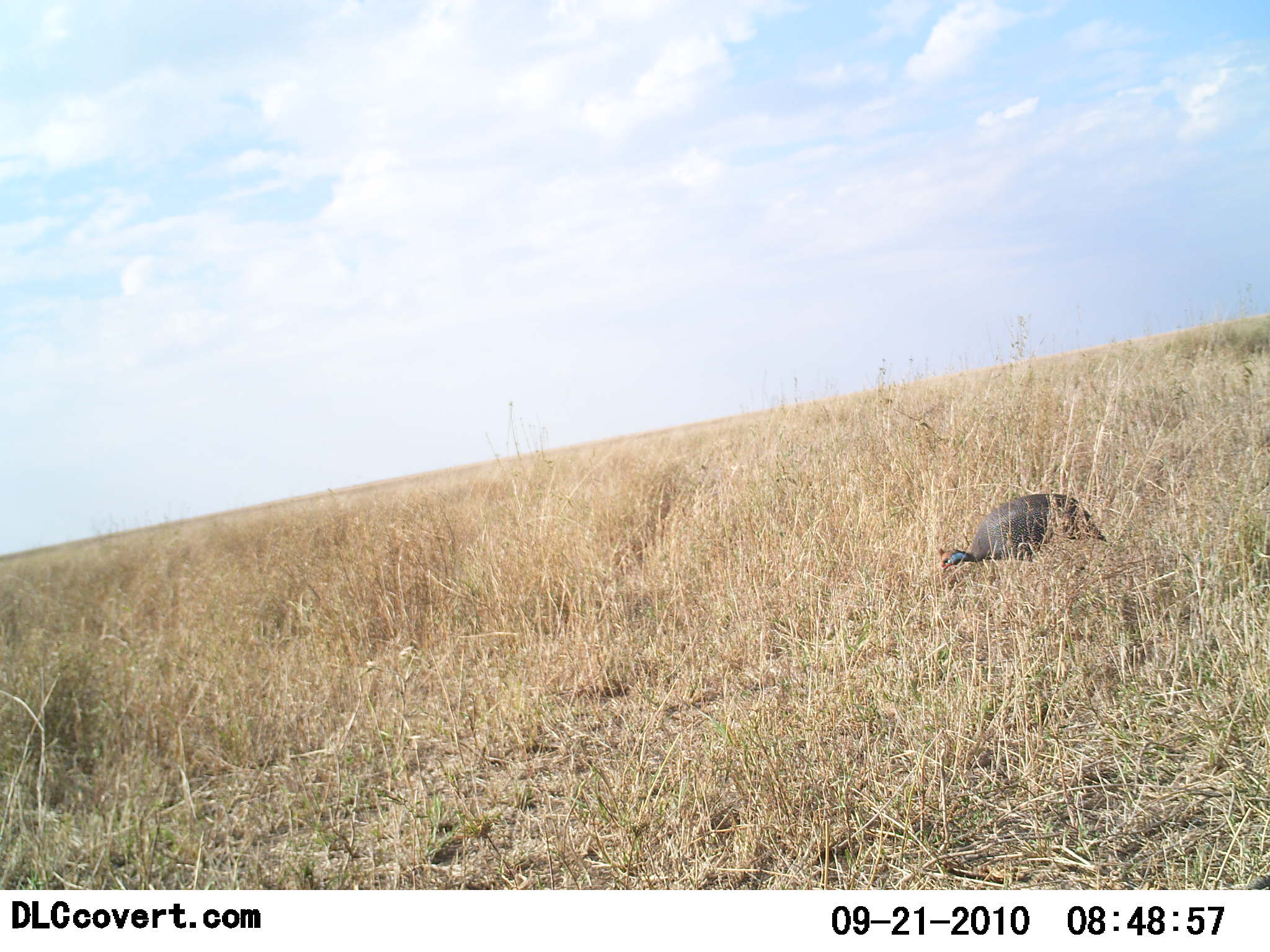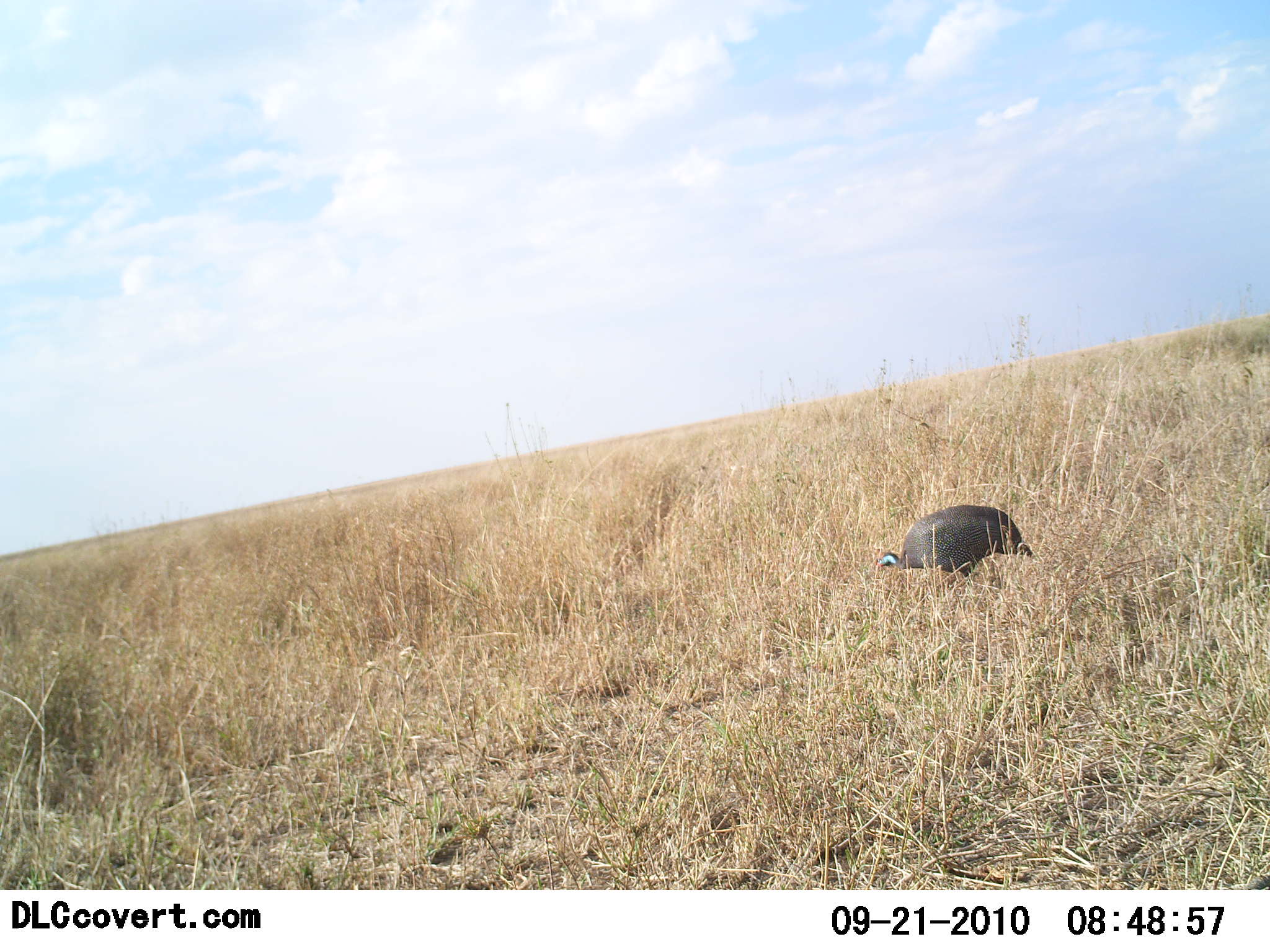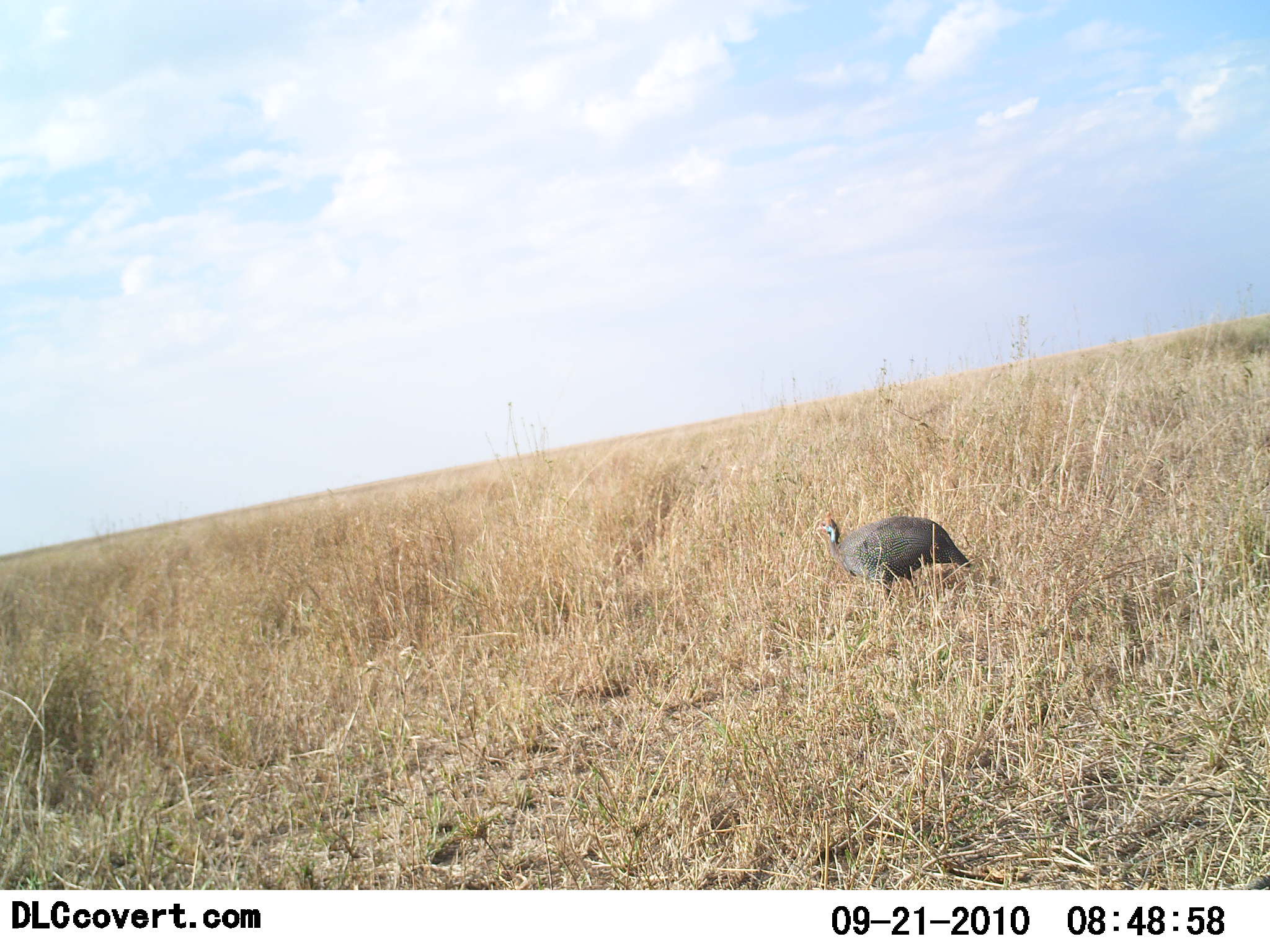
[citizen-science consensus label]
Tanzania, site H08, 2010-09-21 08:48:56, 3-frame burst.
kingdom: Animalia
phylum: Chordata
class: Aves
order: Galliformes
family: Numididae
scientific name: Numididae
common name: guinea fowl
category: guineafowl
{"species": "guineafowl (guinea fowl) (Numididae)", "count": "1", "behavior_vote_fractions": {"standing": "0%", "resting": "0%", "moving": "100%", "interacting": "0%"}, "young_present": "0%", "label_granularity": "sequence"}